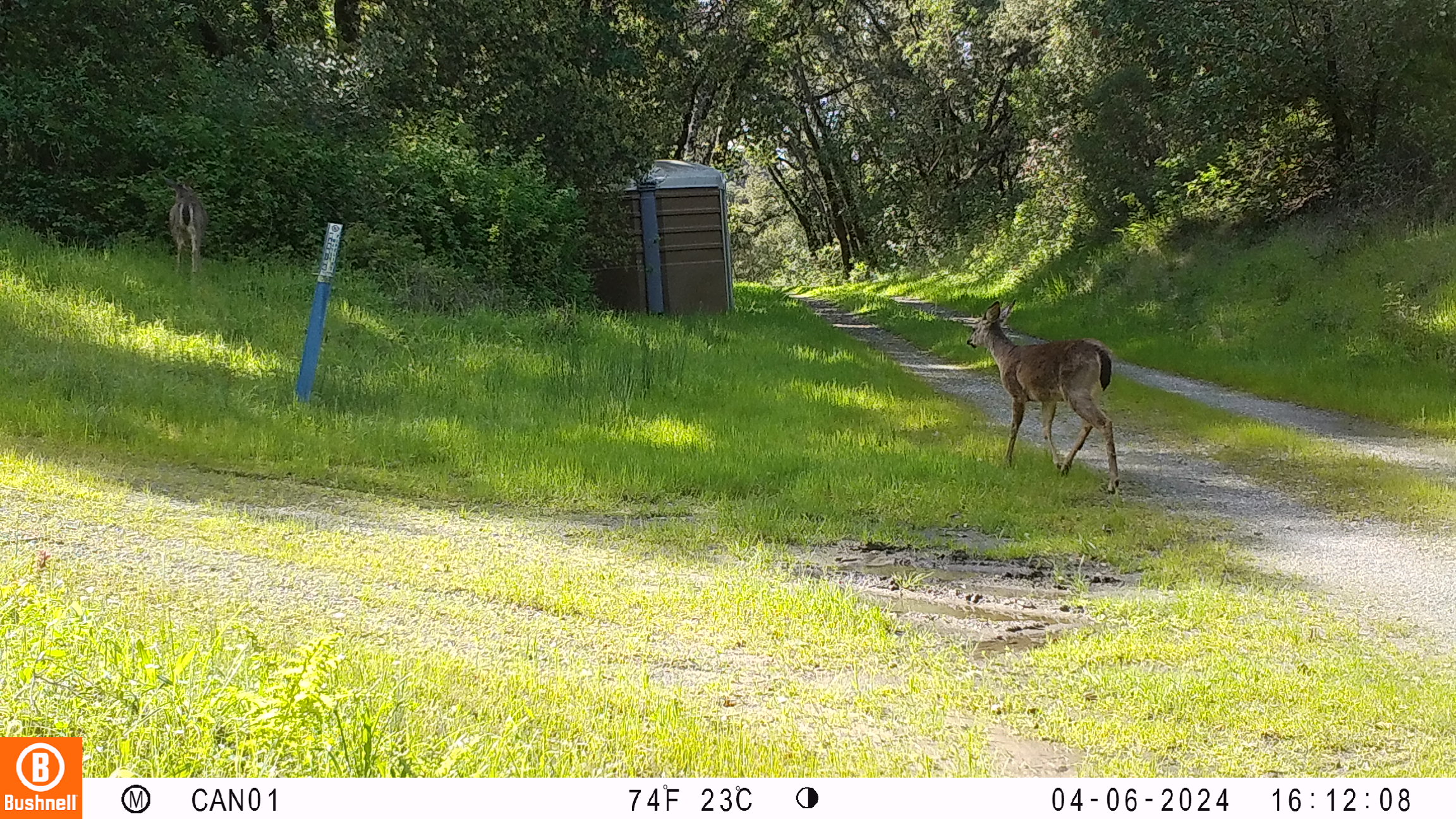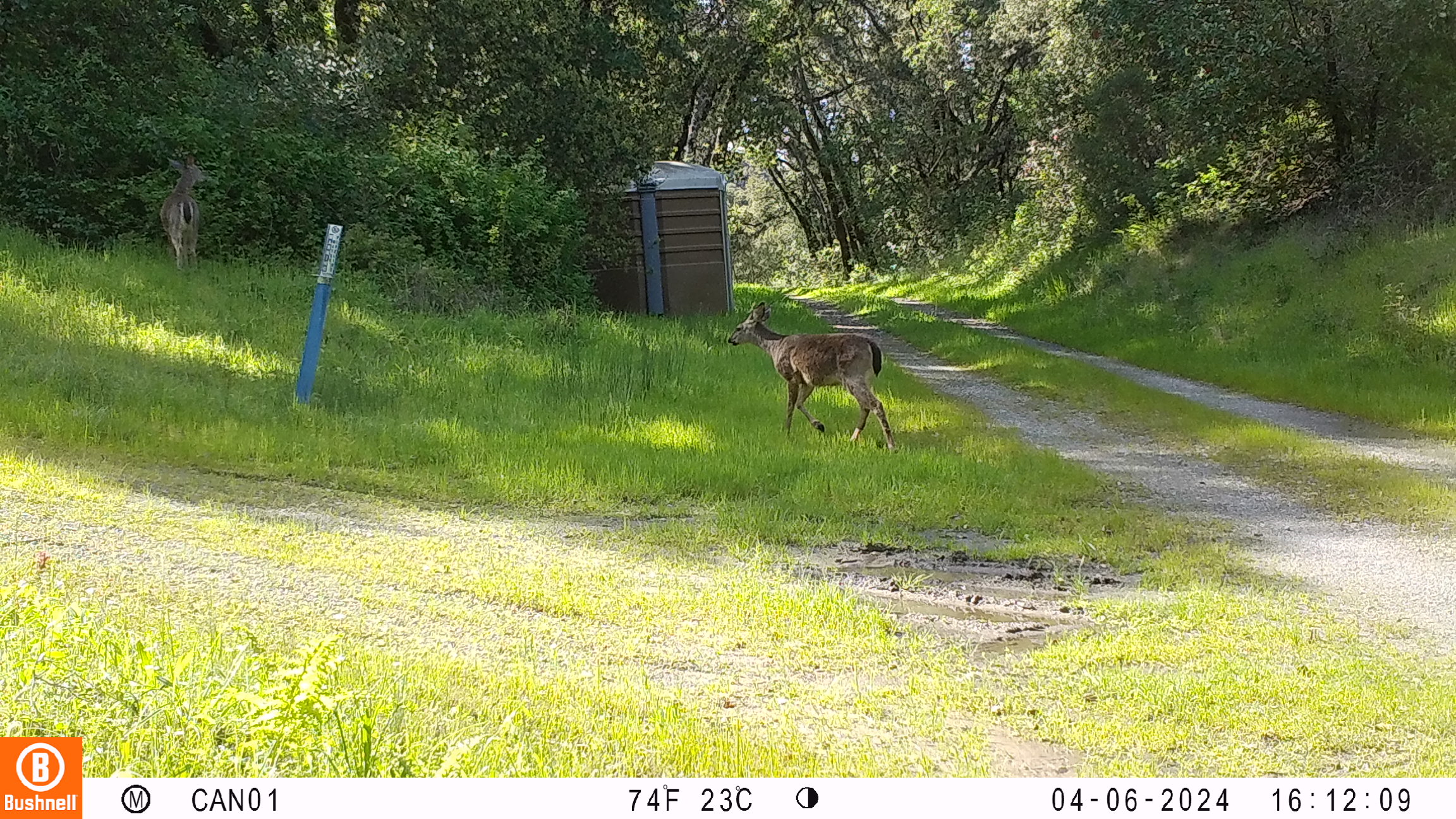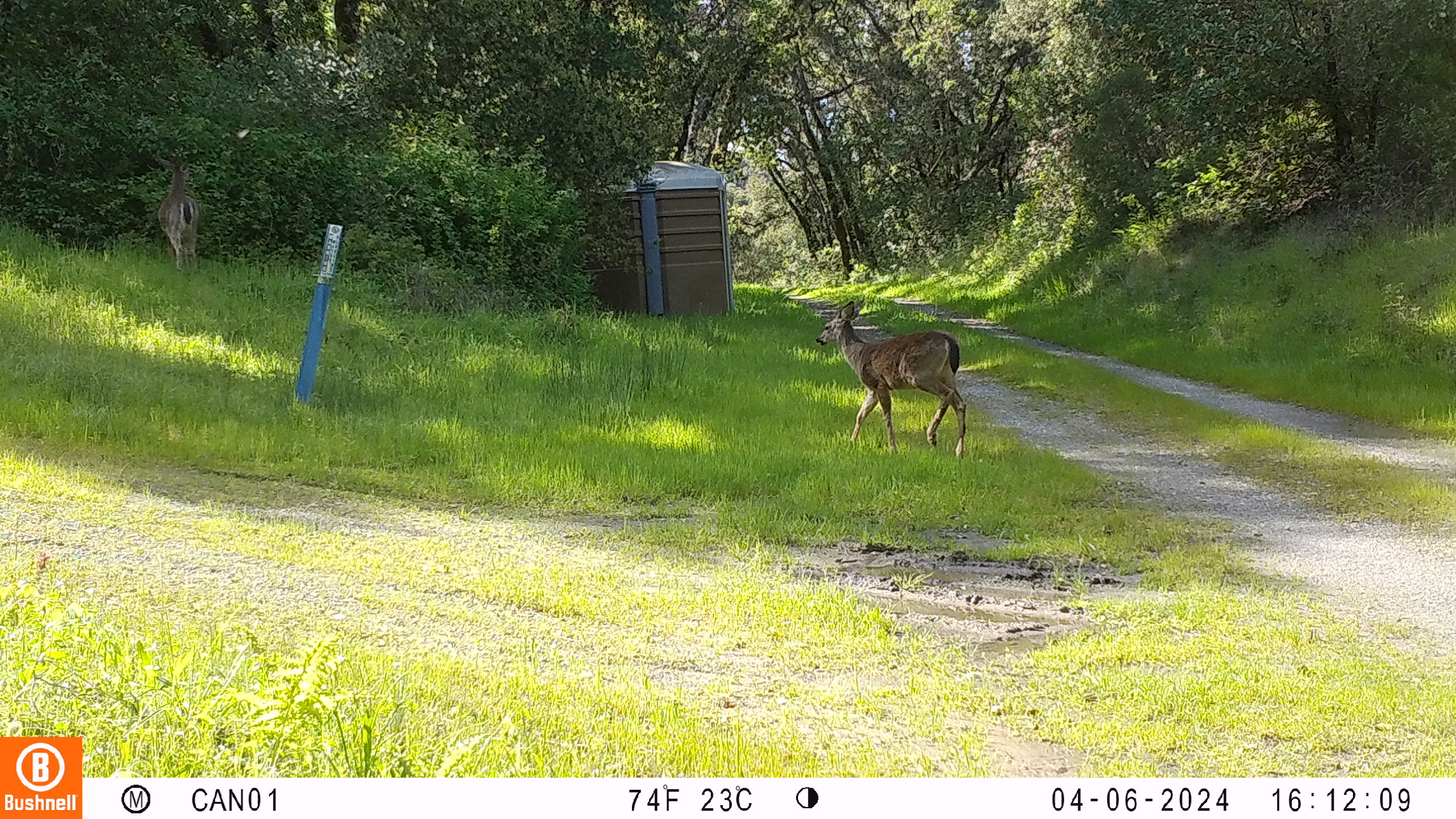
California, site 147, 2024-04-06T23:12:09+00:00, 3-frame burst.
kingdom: Animalia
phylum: Chordata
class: Mammalia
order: Artiodactyla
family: Cervidae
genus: Odocoileus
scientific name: Odocoileus hemionus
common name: mule deer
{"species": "mule deer (Odocoileus hemionus)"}